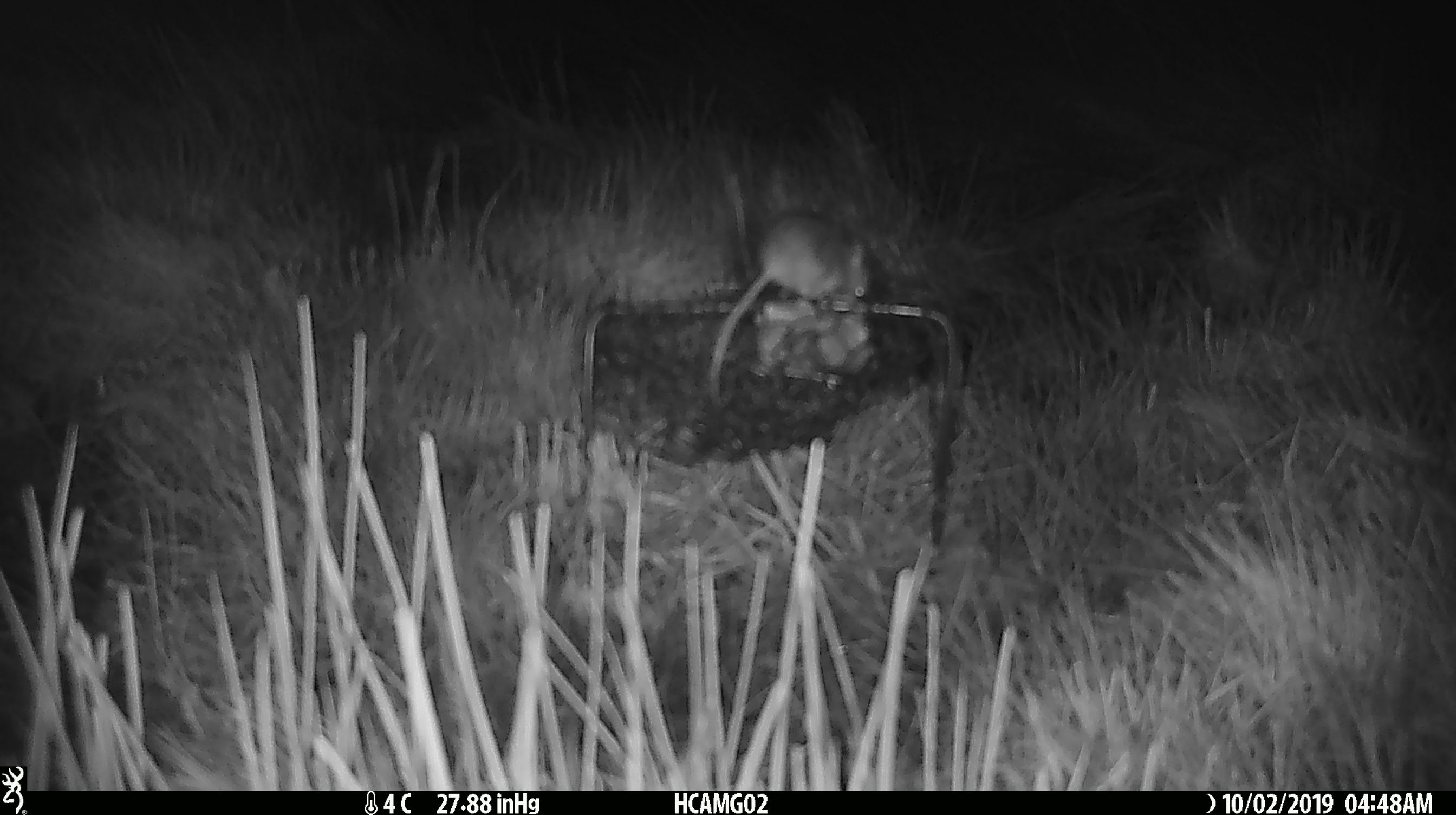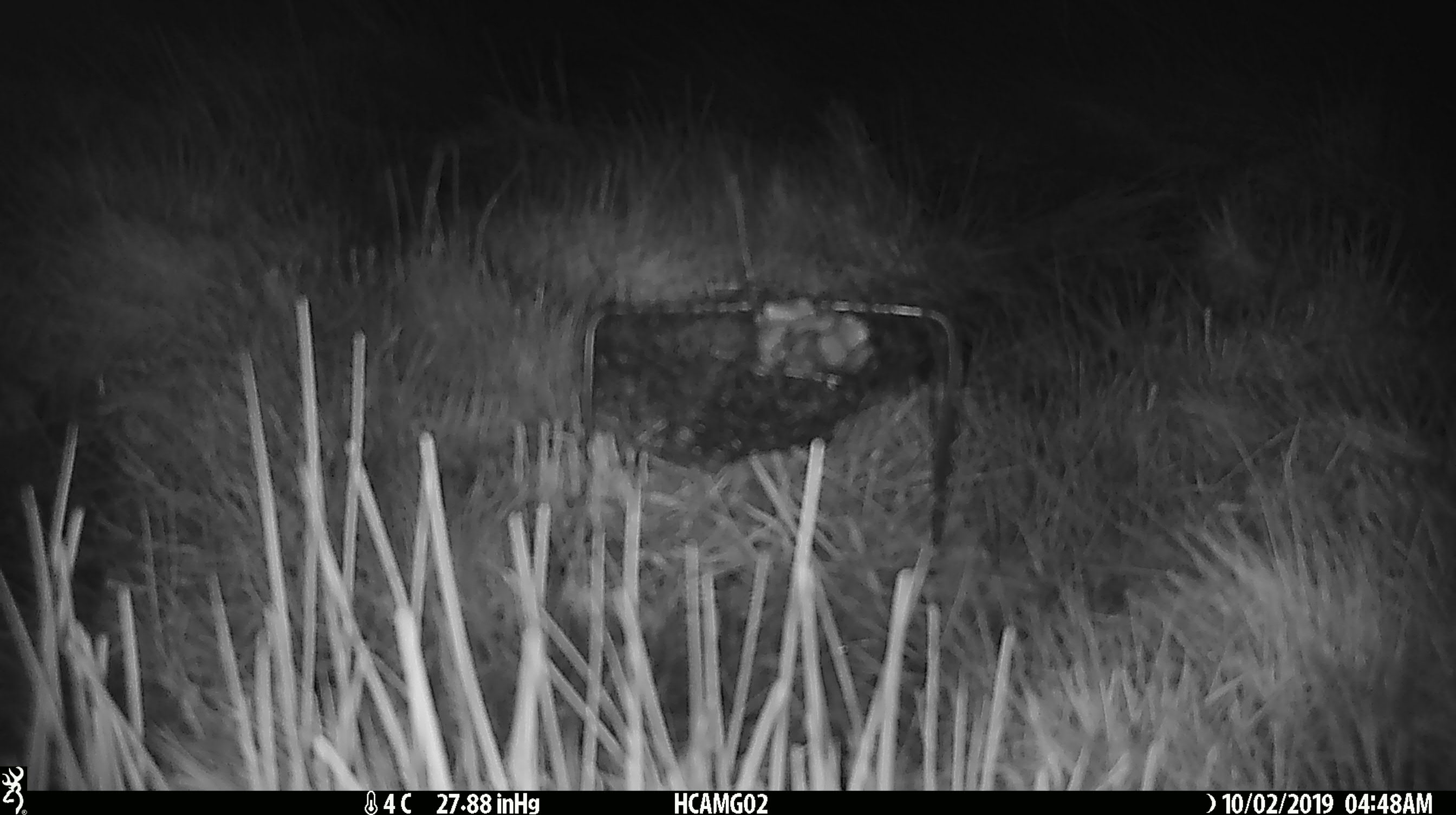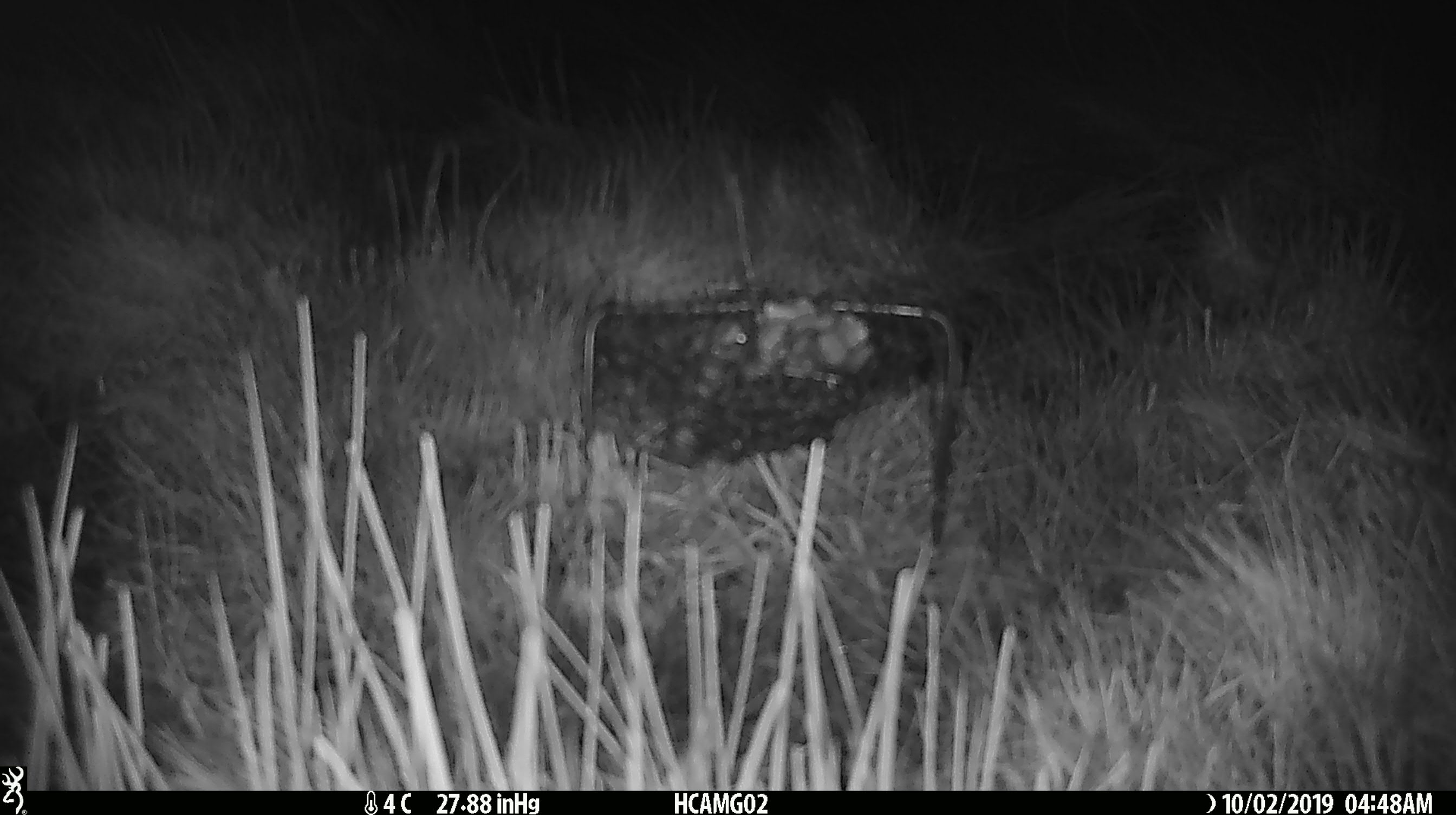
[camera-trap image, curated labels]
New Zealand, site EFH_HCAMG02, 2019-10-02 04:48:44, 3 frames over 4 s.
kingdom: Animalia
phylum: Chordata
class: Mammalia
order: Rodentia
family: Muridae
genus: Mus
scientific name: Mus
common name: mouse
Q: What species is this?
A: Mouse (Mus).